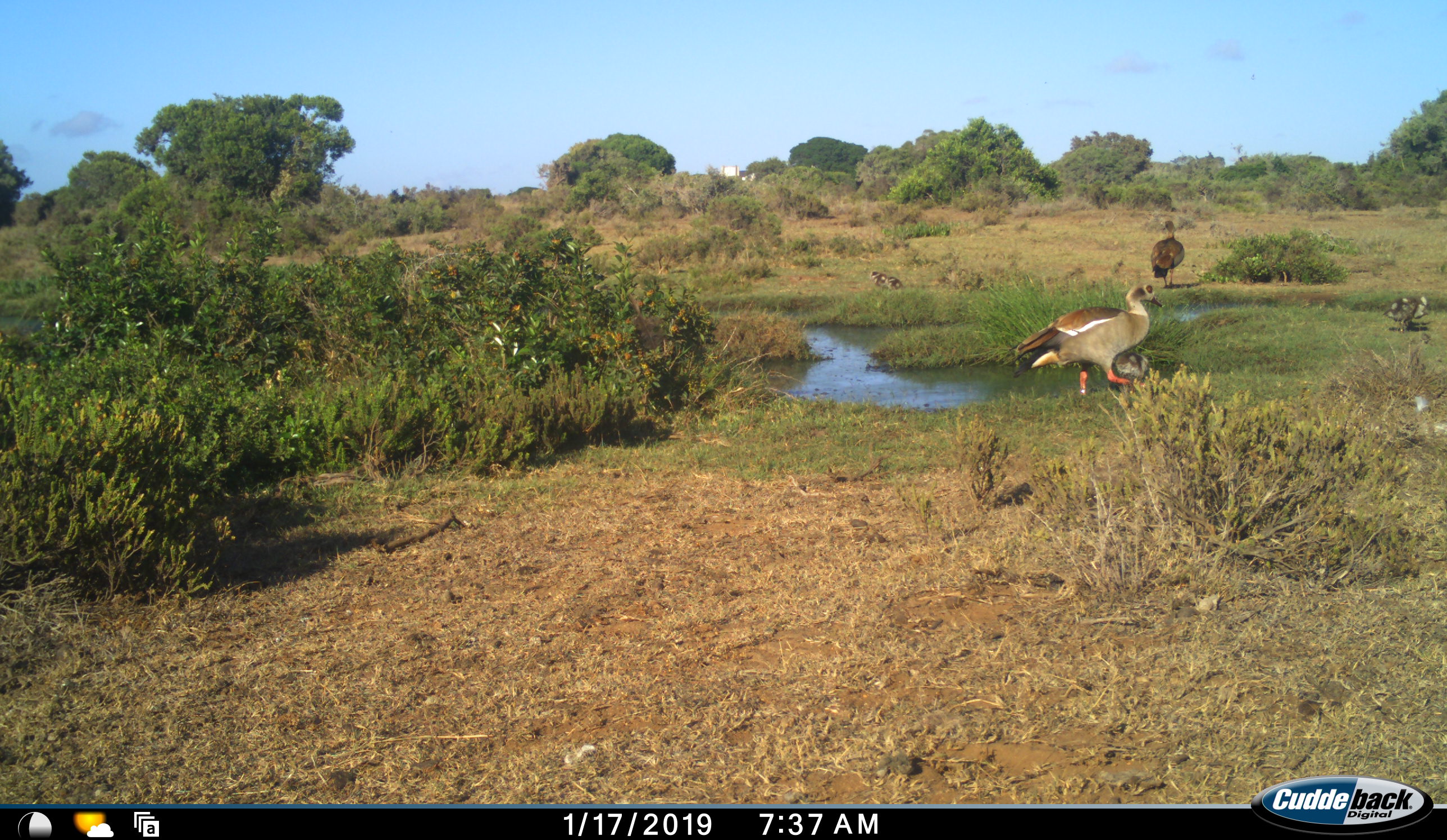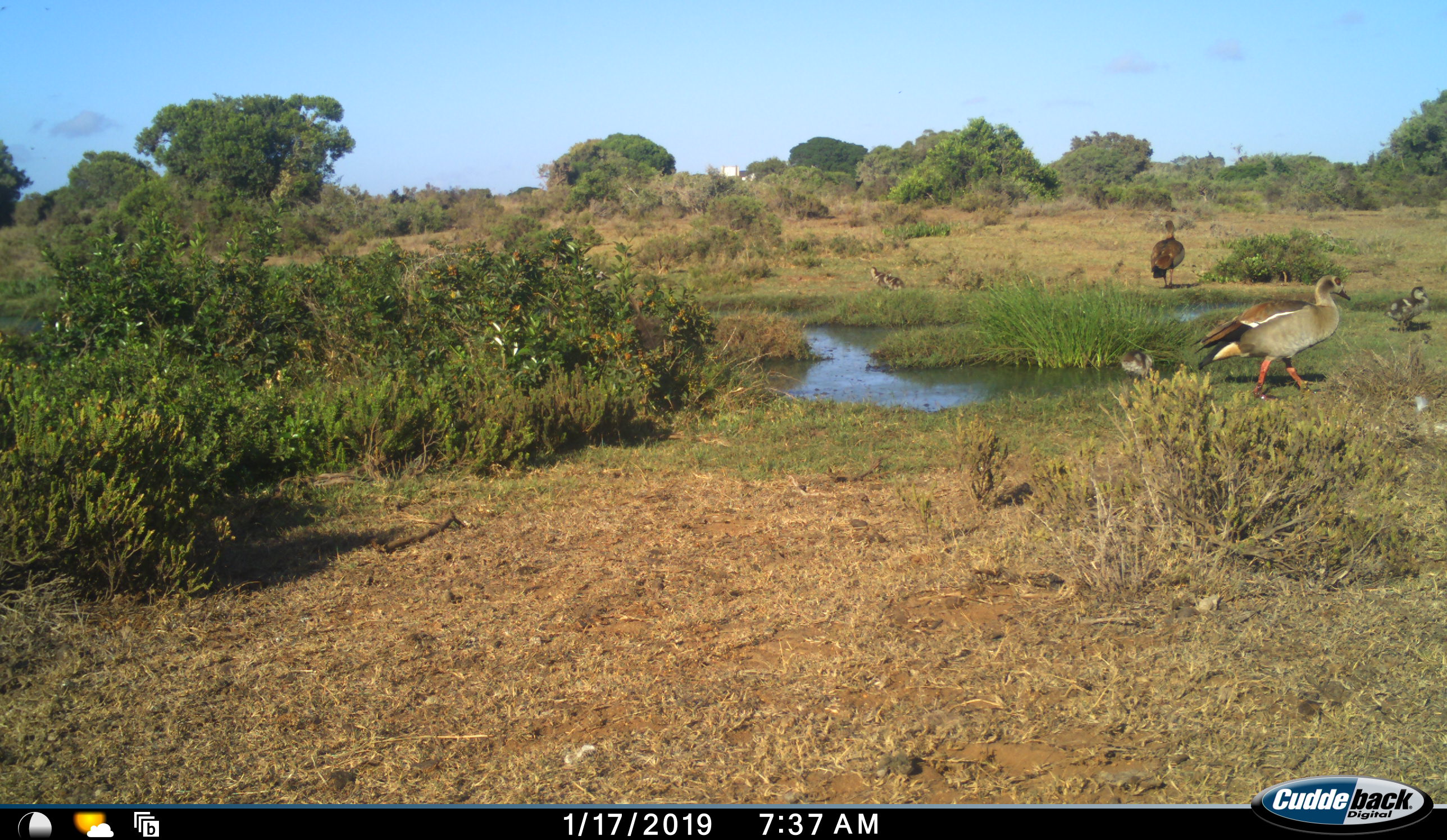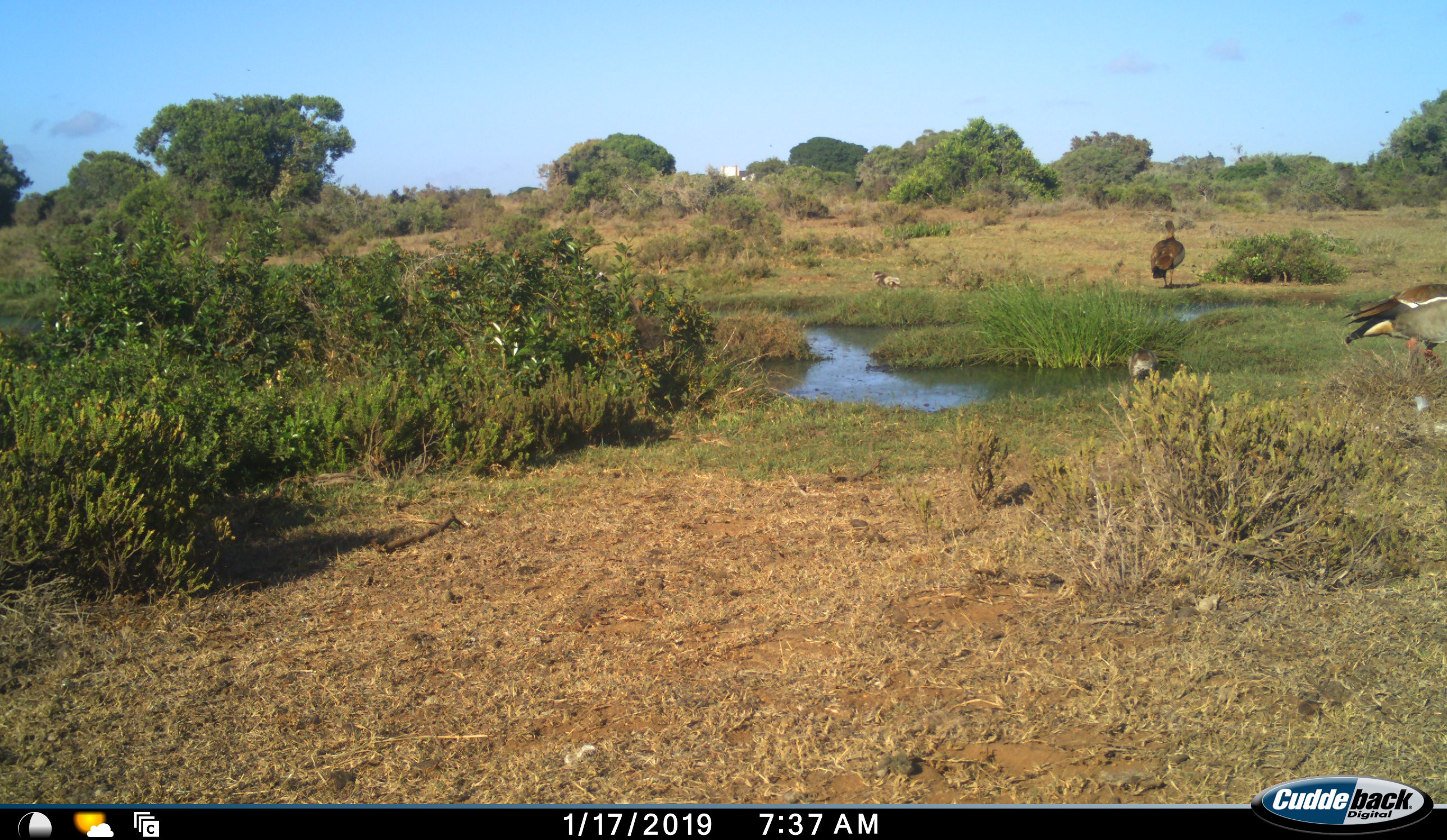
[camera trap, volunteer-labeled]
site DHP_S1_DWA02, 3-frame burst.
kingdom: Animalia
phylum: Chordata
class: Aves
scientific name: Aves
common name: bird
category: birdother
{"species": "birdother (bird) (Aves)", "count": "5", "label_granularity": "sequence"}